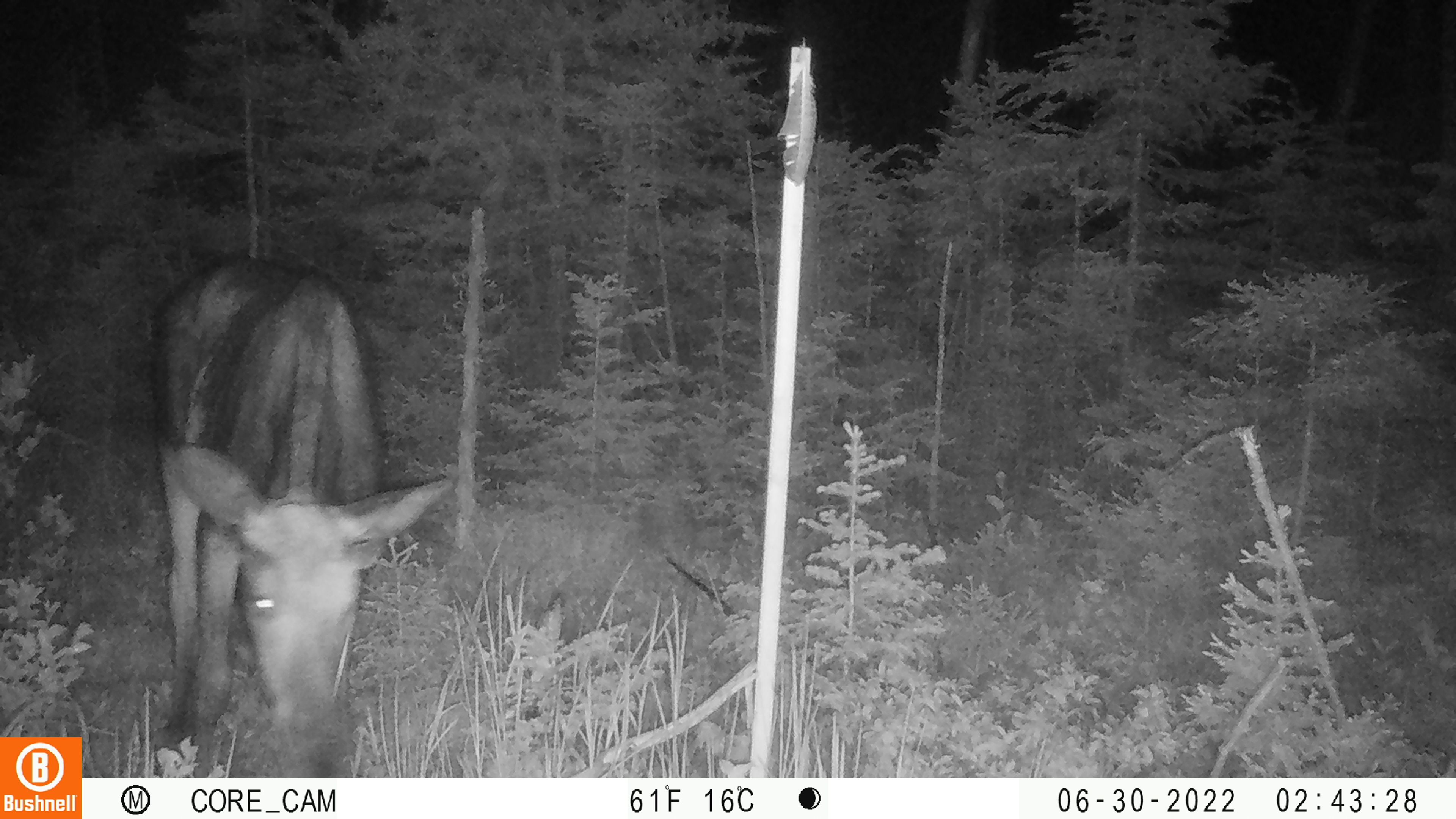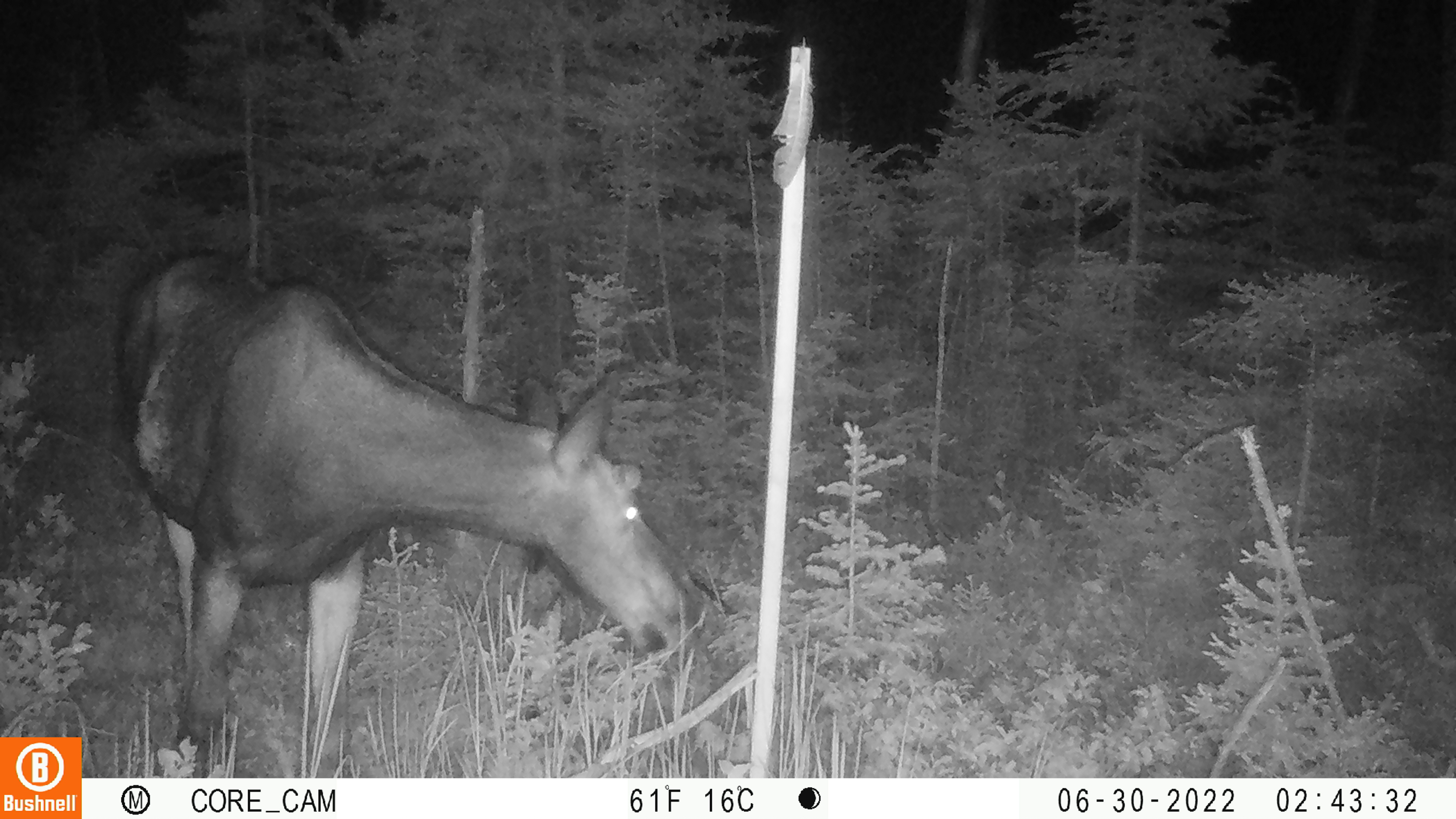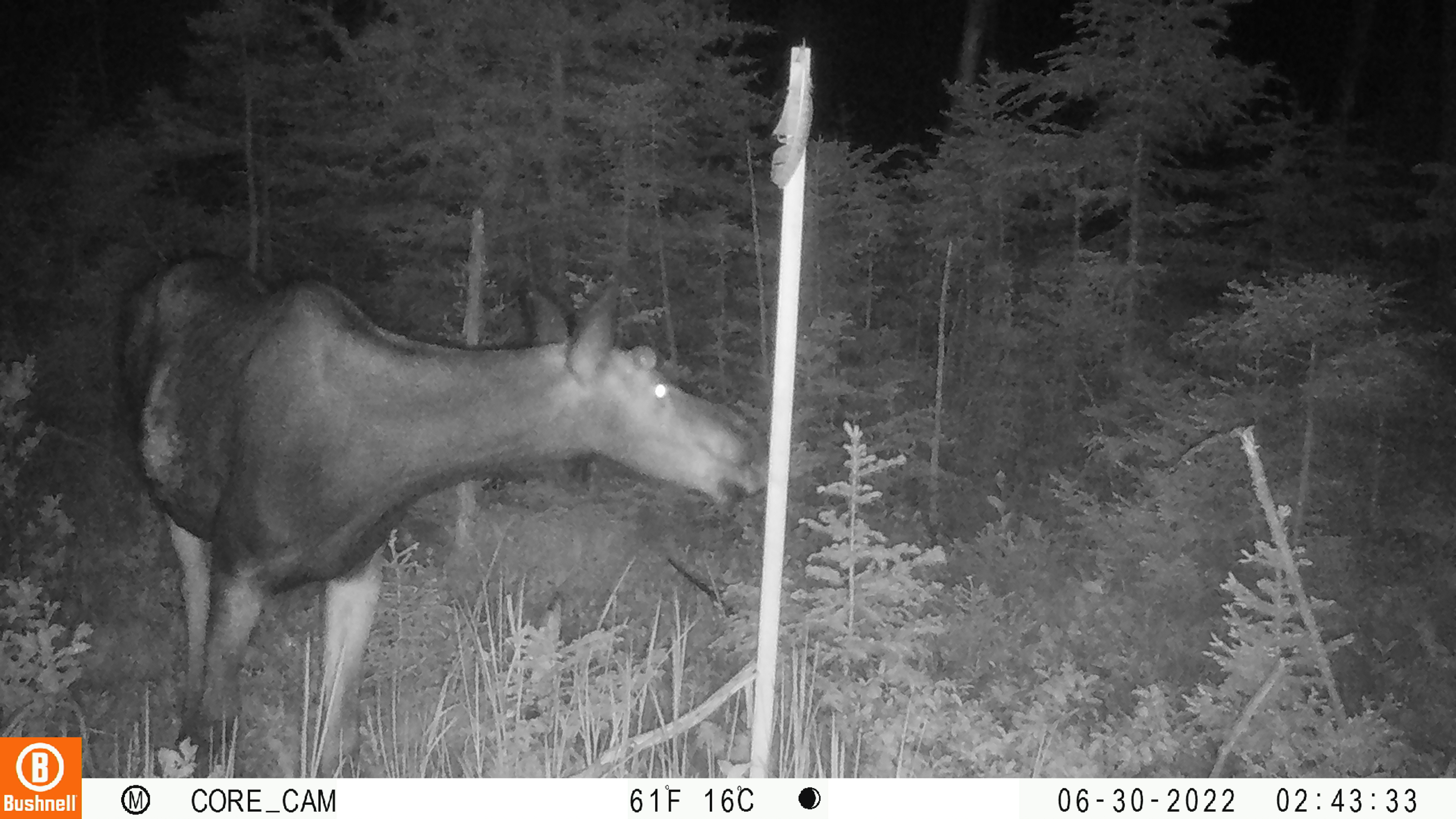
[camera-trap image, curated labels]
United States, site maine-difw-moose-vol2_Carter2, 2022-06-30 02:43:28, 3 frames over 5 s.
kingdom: Animalia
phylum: Chordata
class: Mammalia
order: Artiodactyla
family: Cervidae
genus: Alces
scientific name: Alces alces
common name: moose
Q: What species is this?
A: Moose (Alces alces).